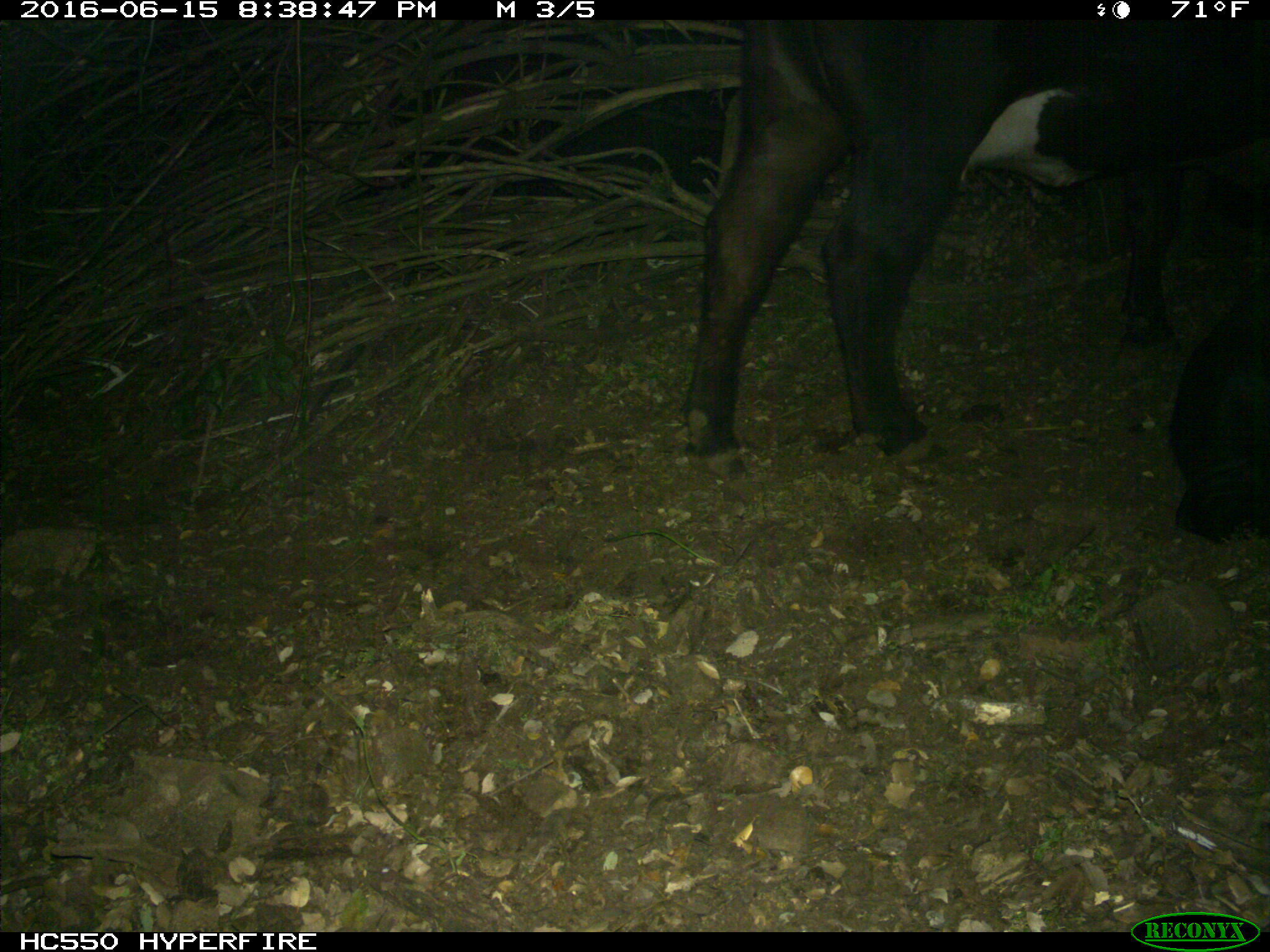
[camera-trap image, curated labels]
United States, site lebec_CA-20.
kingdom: Animalia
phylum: Chordata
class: Mammalia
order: Artiodactyla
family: Bovidae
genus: Bos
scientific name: Bos taurus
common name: domestic cow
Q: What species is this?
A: Bos taurus (domestic cow).